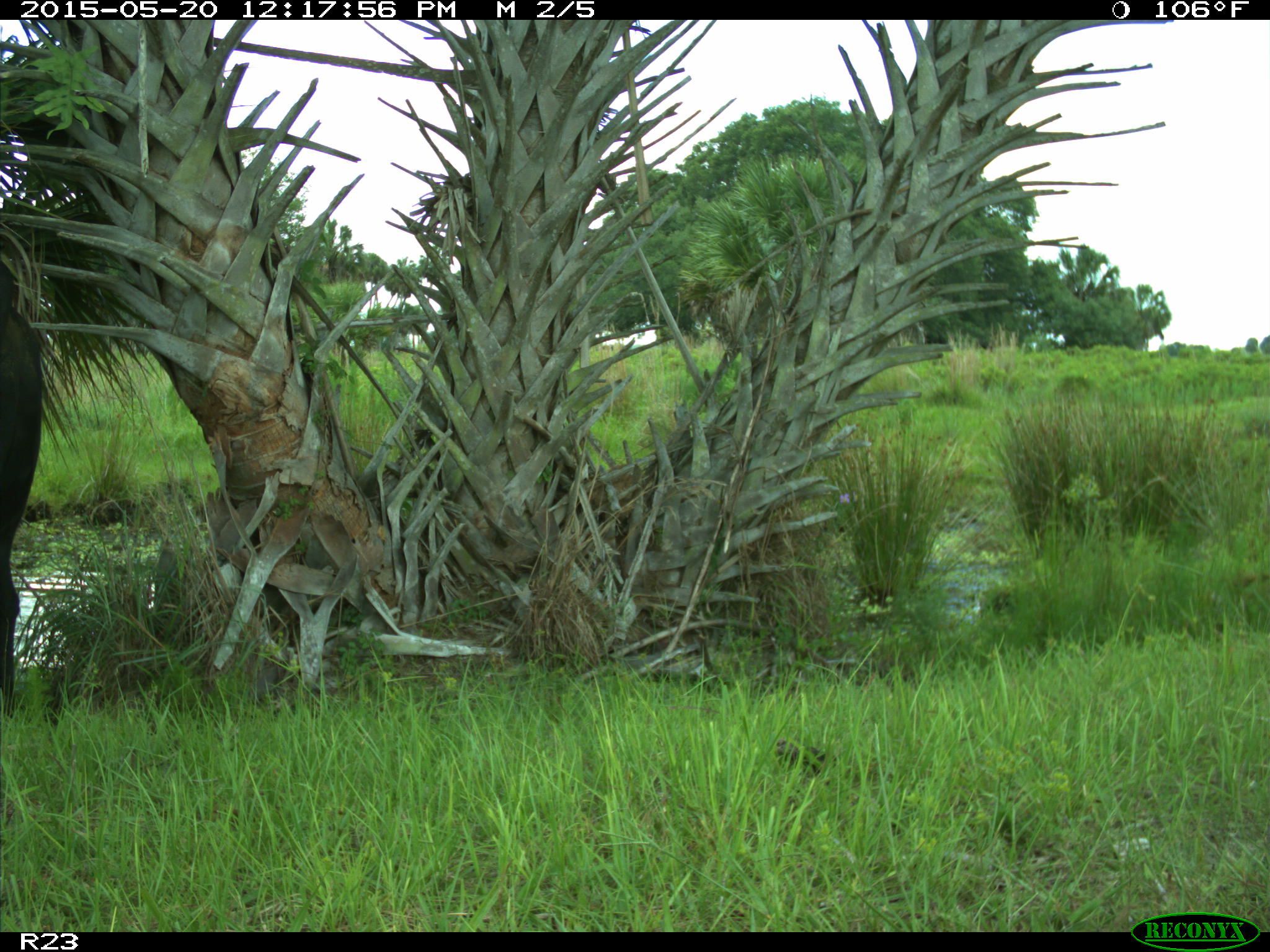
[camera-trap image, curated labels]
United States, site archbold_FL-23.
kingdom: Animalia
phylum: Chordata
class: Mammalia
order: Artiodactyla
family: Suidae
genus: Sus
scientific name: Sus scrofa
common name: wild boar